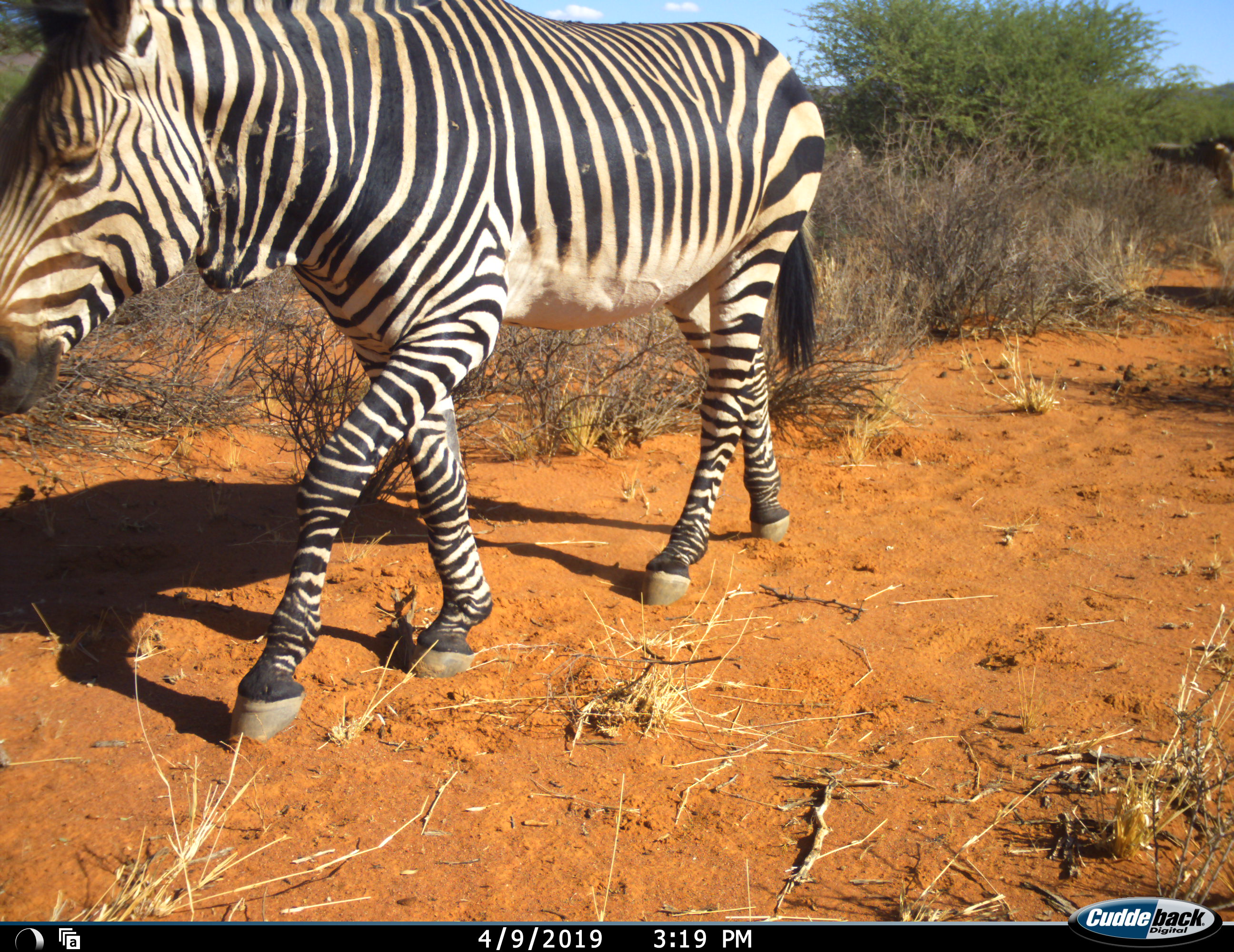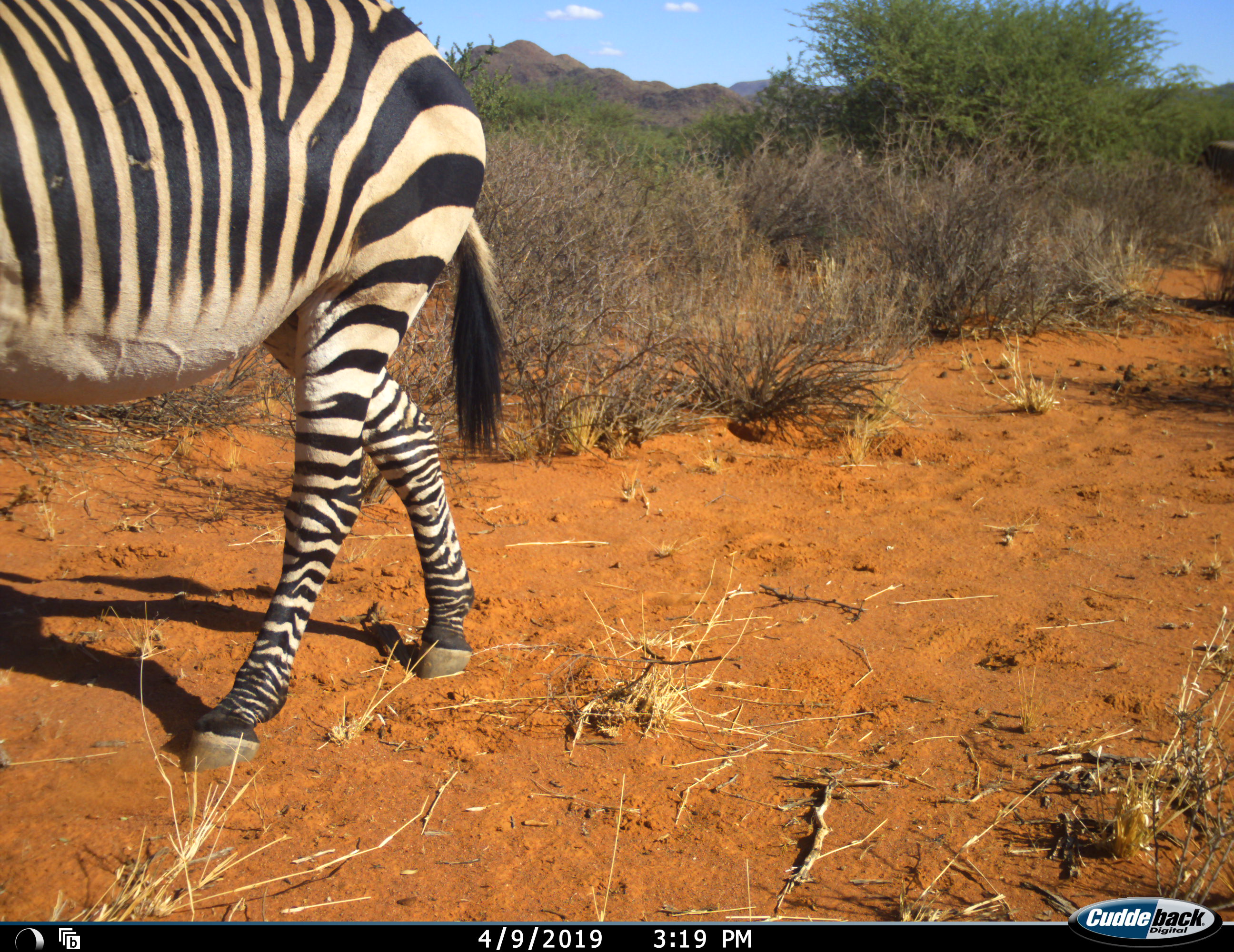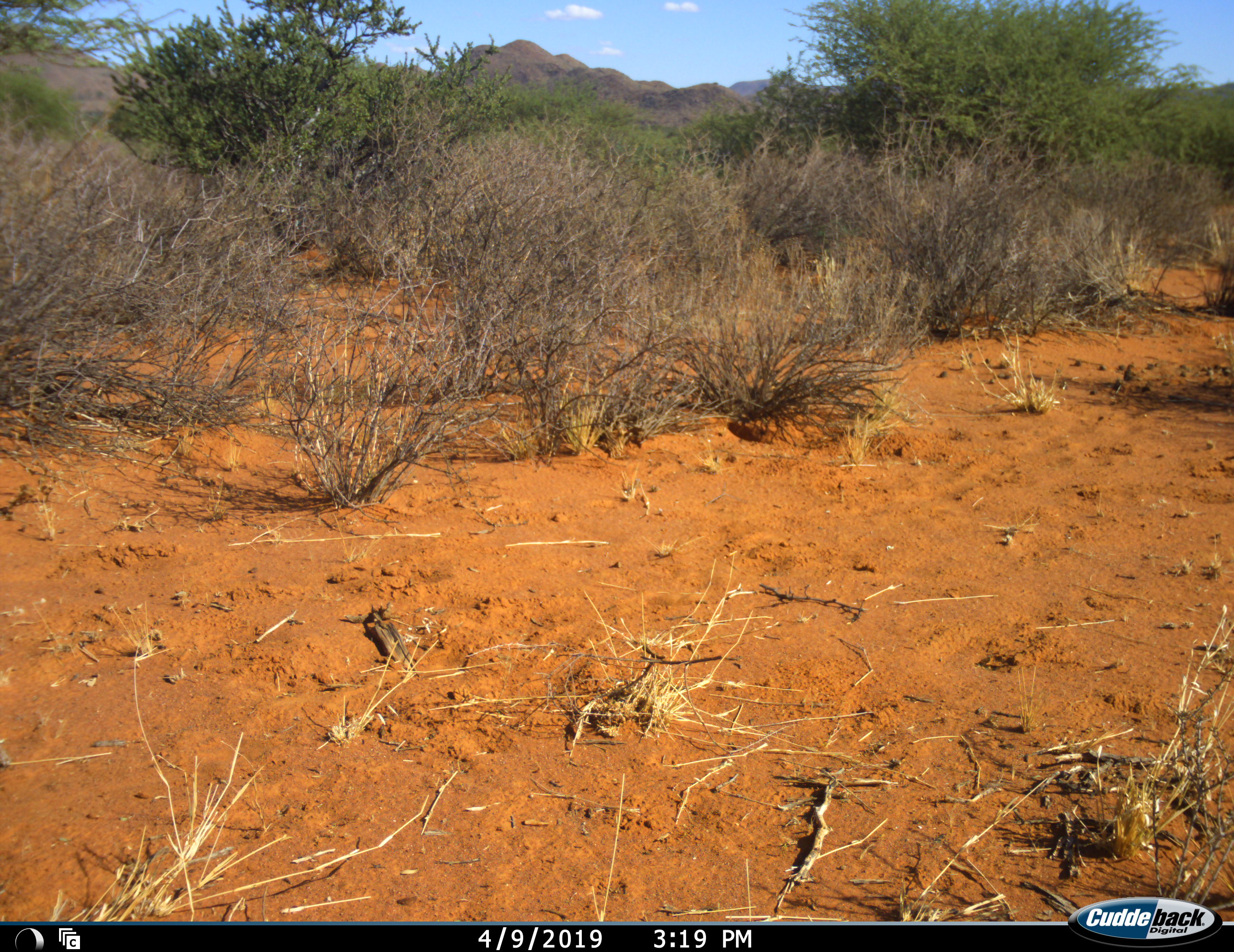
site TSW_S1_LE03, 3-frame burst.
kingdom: Animalia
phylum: Chordata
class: Mammalia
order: Perissodactyla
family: Equidae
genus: Equus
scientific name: Equus zebra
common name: mountain zebra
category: zebramountain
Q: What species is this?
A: Zebramountain (mountain zebra) (Equus zebra).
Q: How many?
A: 1.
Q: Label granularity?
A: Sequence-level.